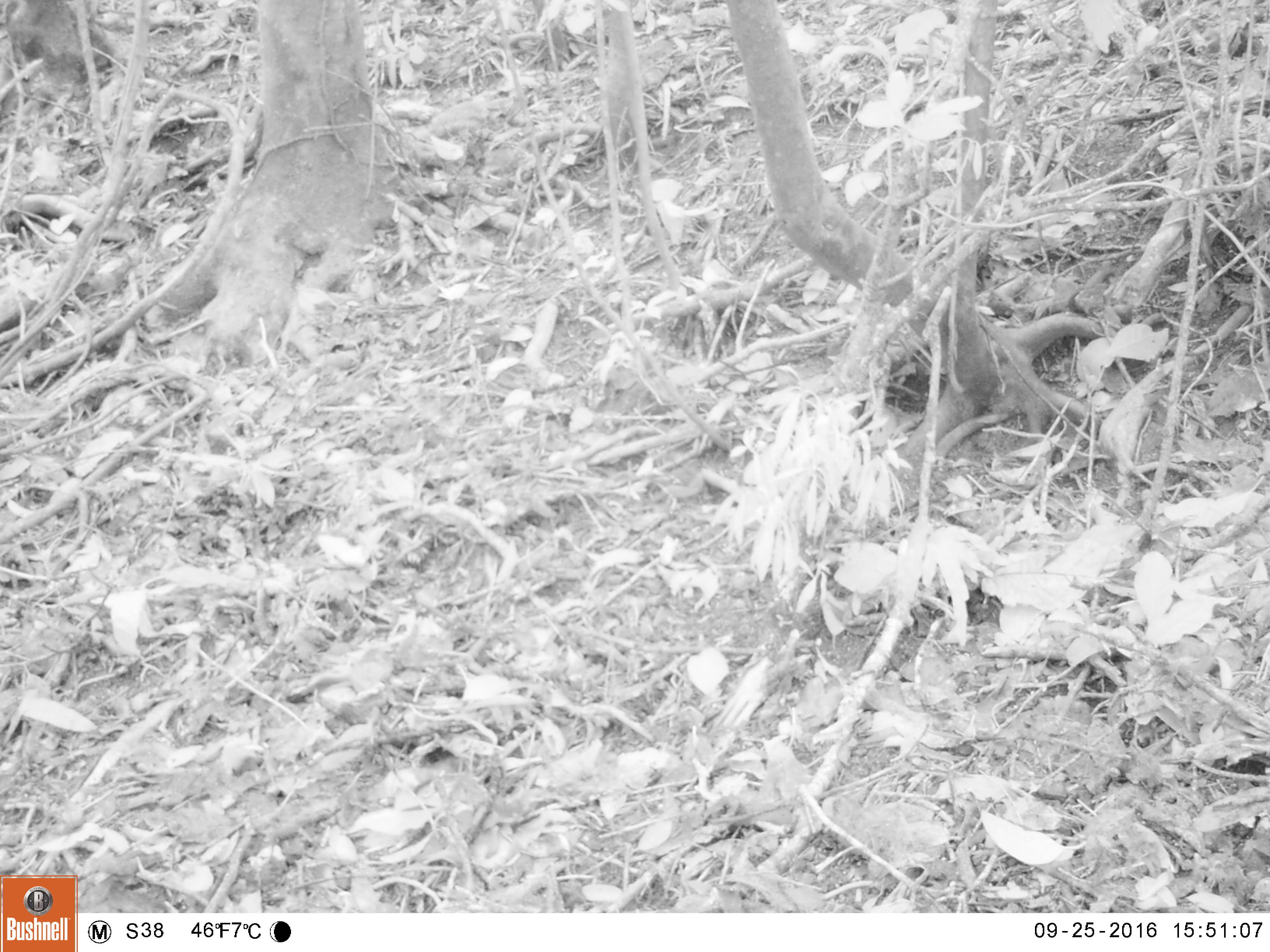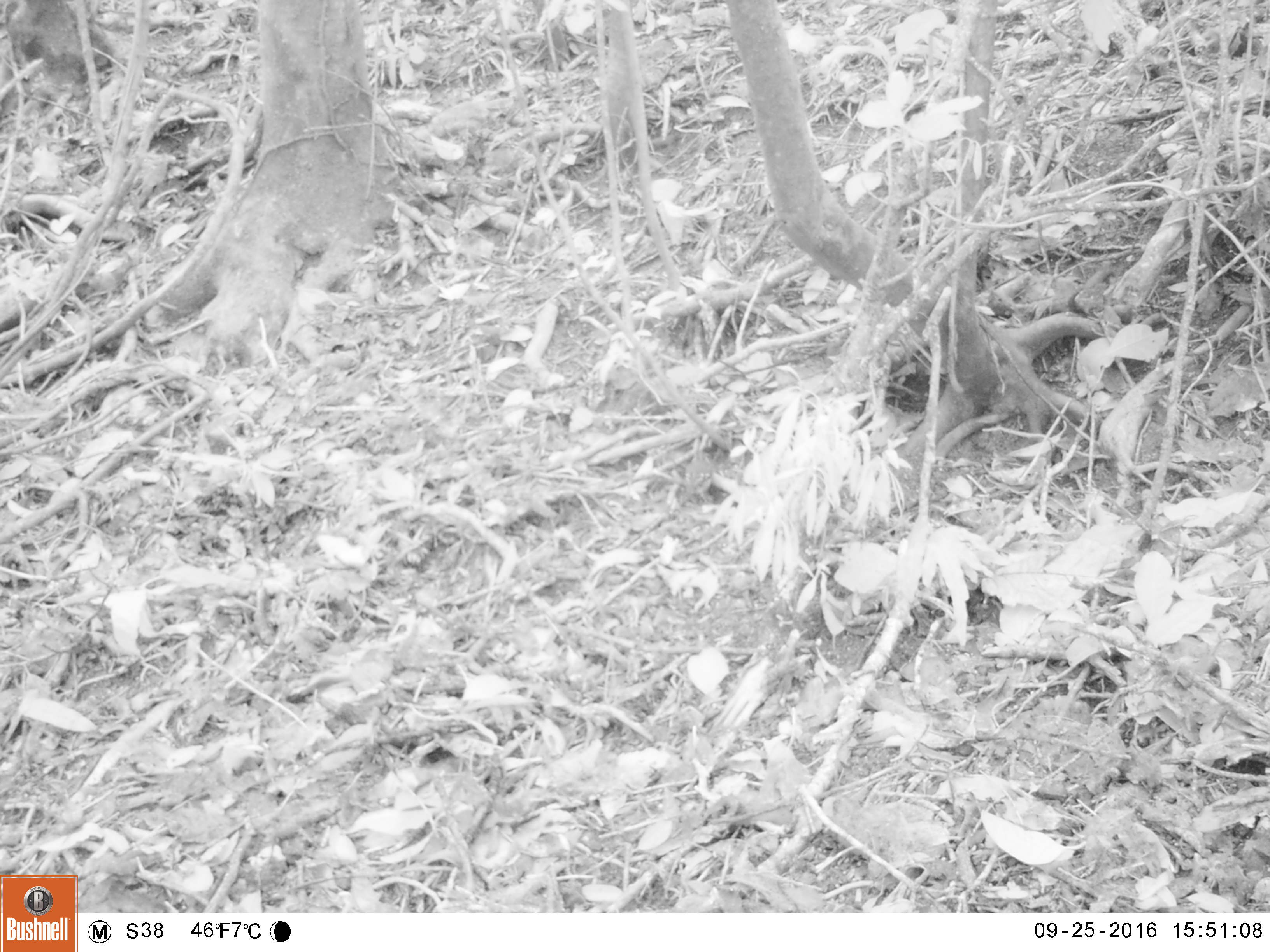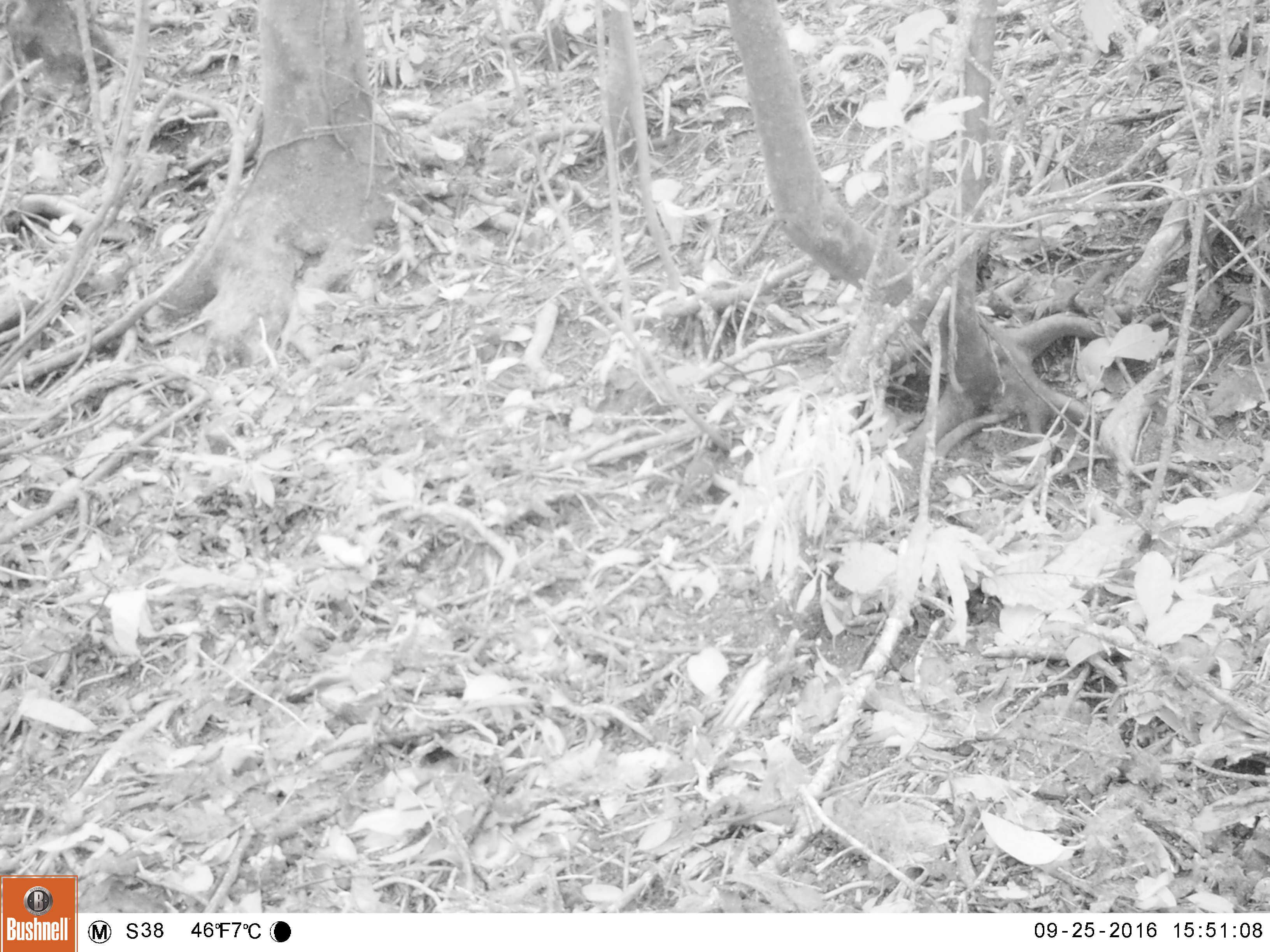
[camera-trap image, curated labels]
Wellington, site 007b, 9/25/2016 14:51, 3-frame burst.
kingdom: Animalia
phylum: Chordata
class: Aves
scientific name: Aves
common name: bird